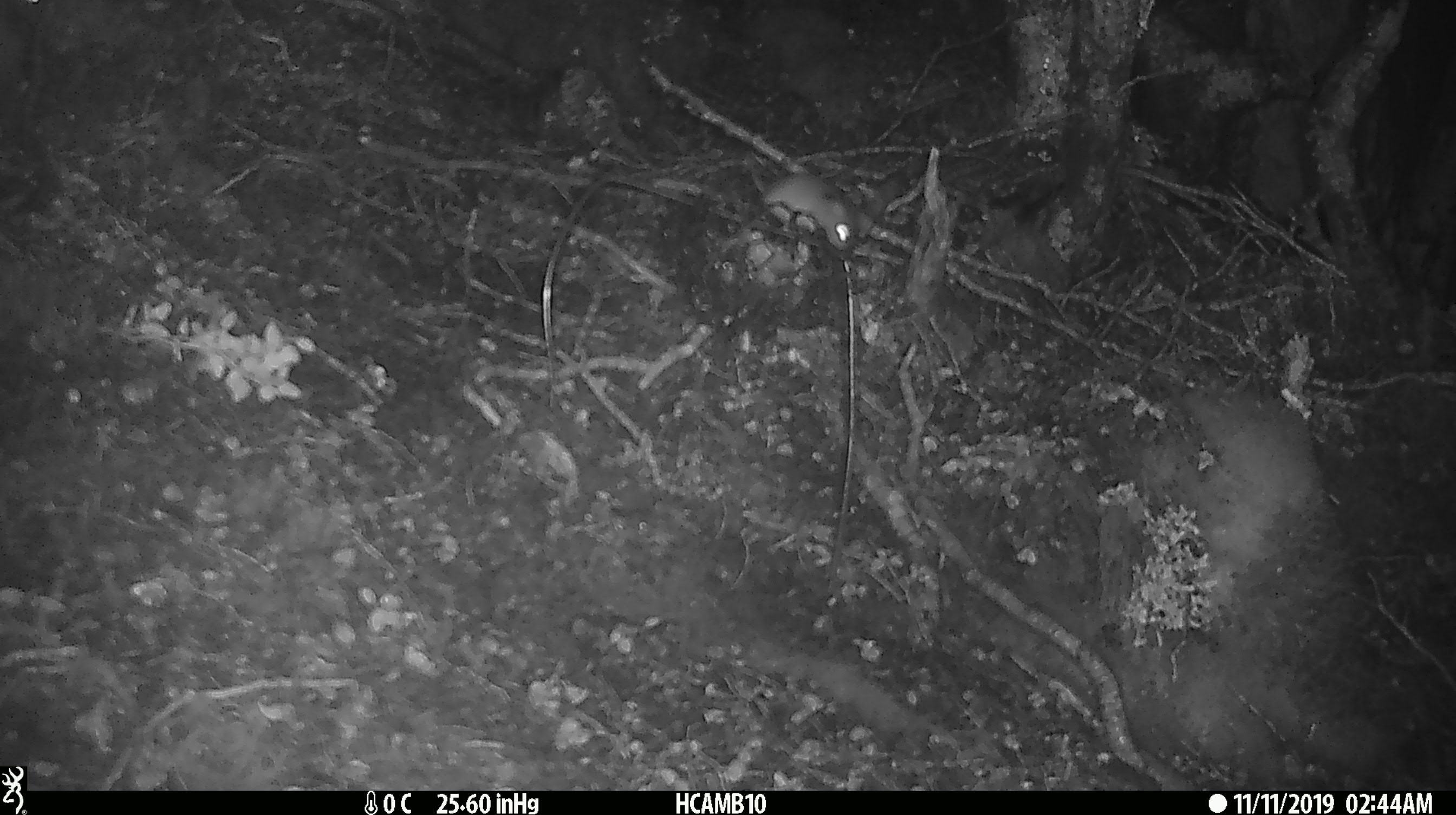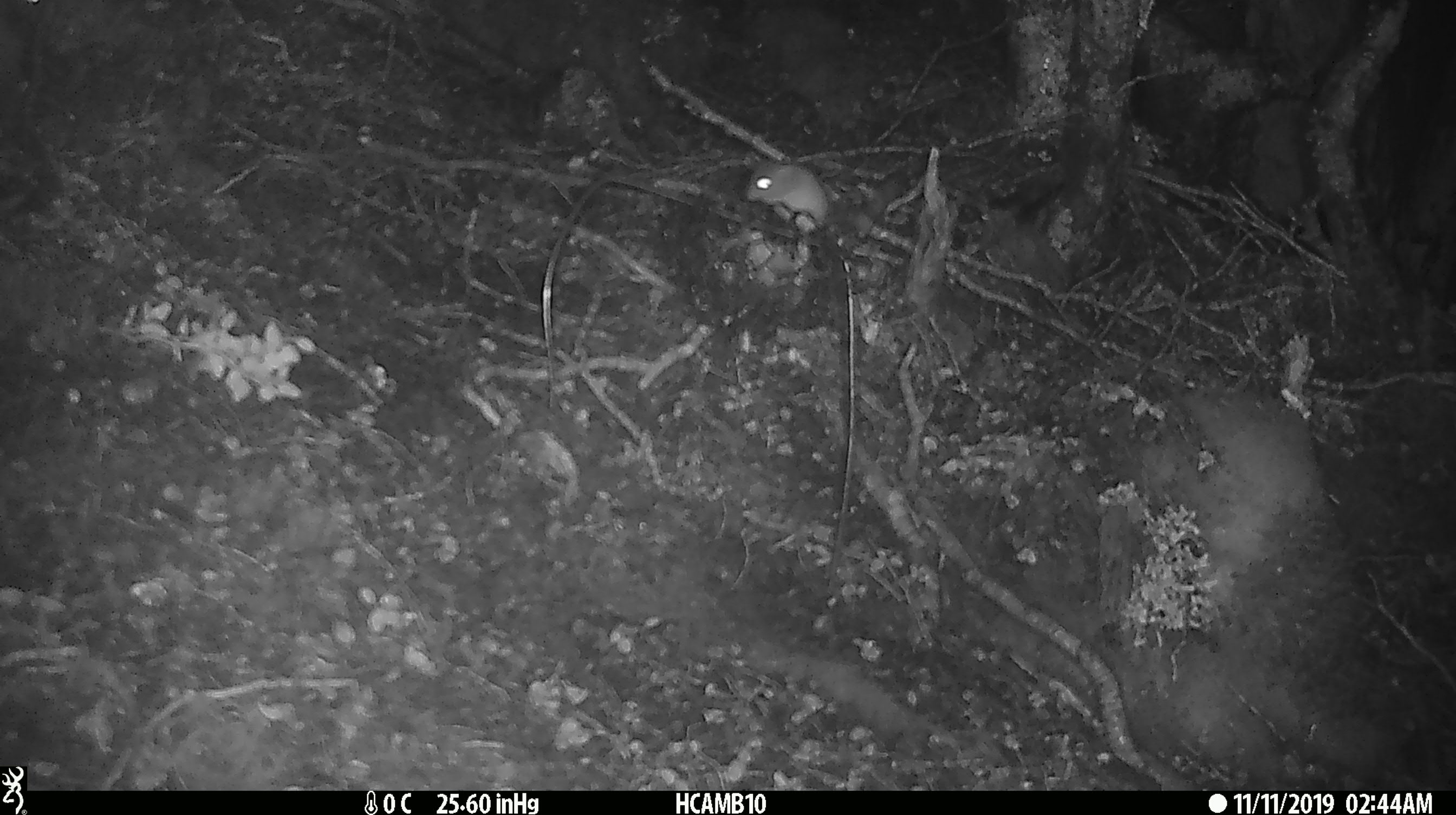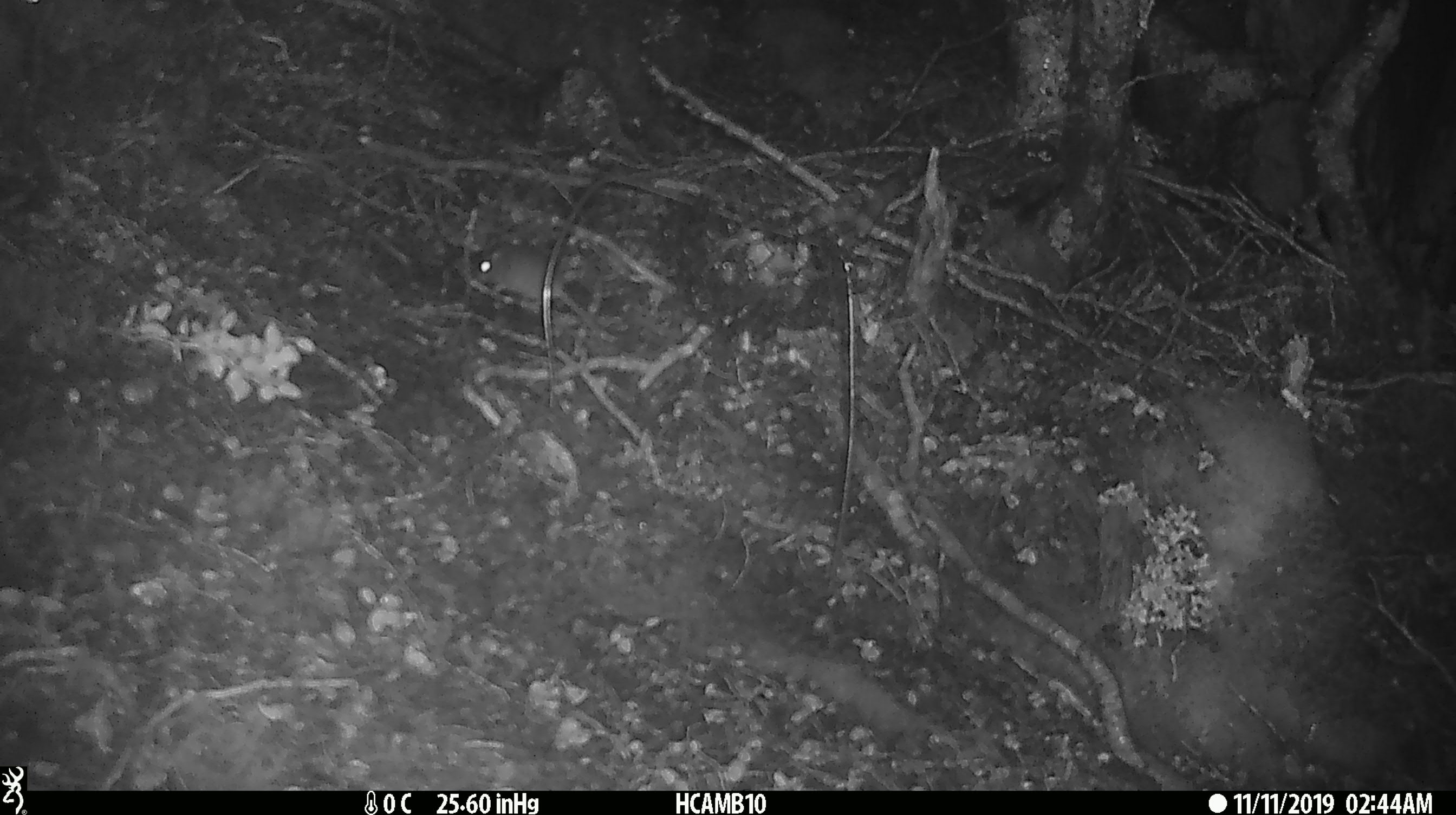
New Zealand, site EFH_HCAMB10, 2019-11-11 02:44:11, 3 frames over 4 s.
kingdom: Animalia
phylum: Chordata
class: Mammalia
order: Rodentia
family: Muridae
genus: Mus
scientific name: Mus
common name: mouse